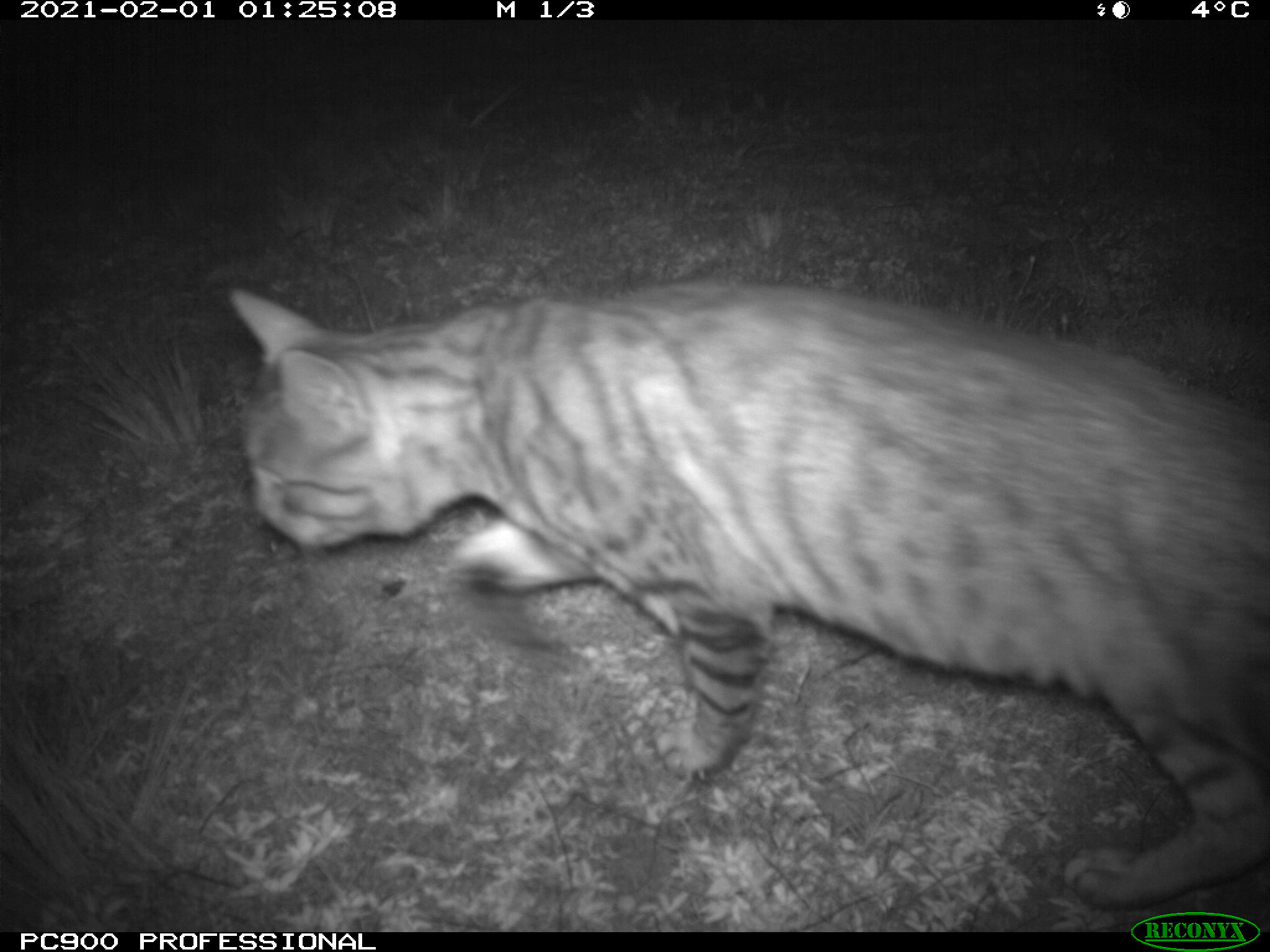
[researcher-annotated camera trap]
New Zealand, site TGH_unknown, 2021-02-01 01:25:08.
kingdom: Animalia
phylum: Chordata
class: Mammalia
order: Carnivora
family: Felidae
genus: Felis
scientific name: Felis catus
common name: domestic cat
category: cat